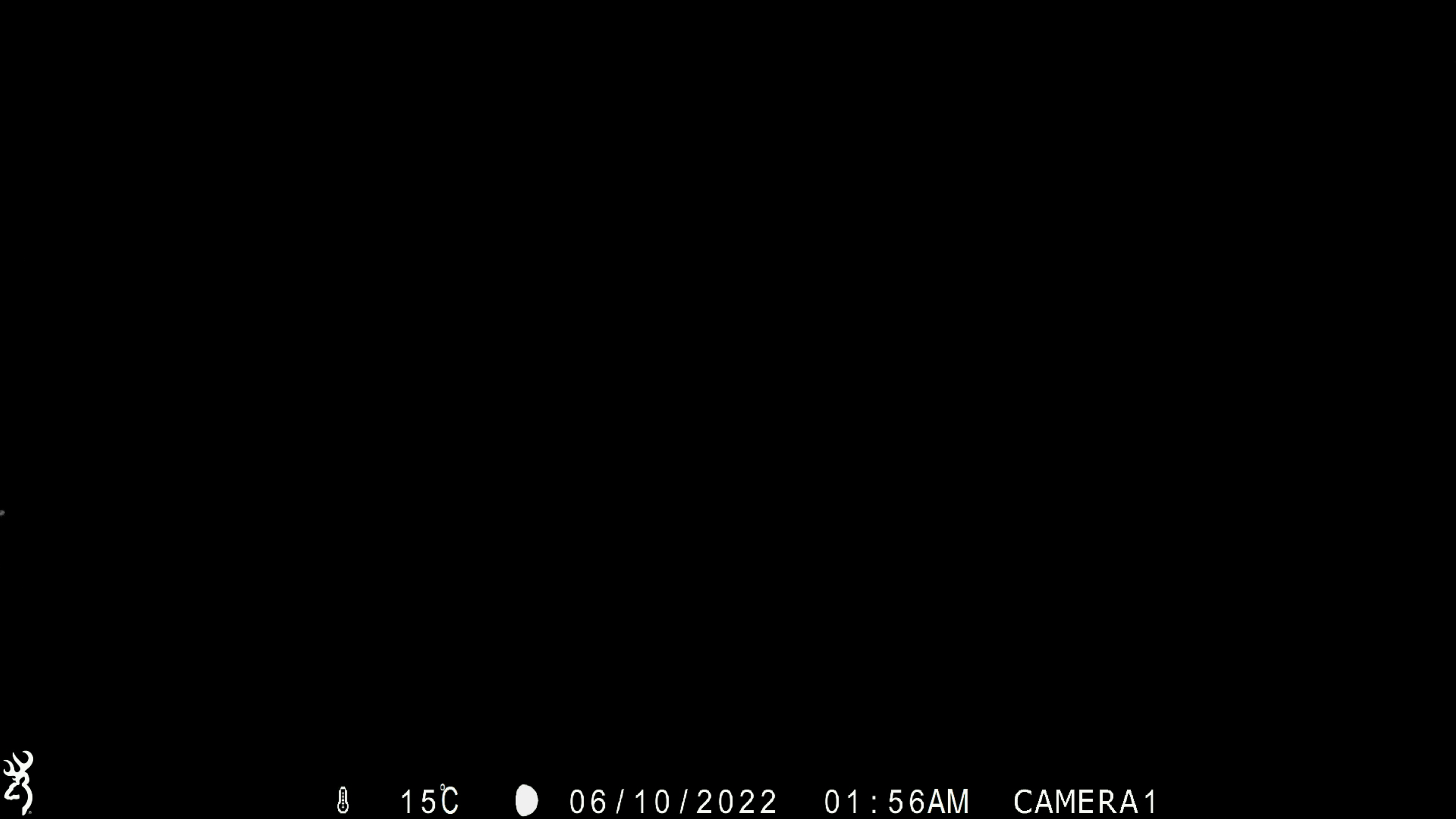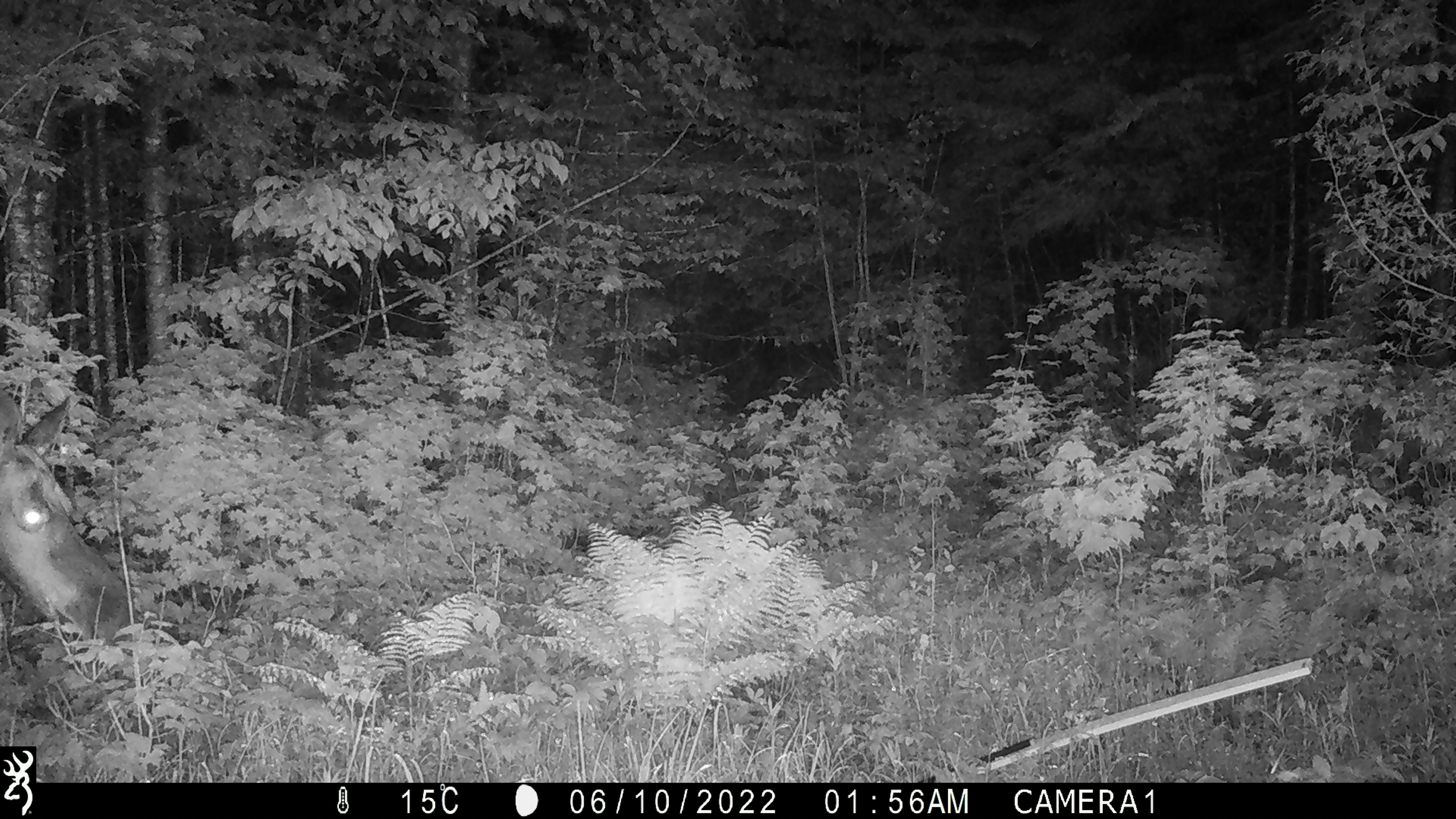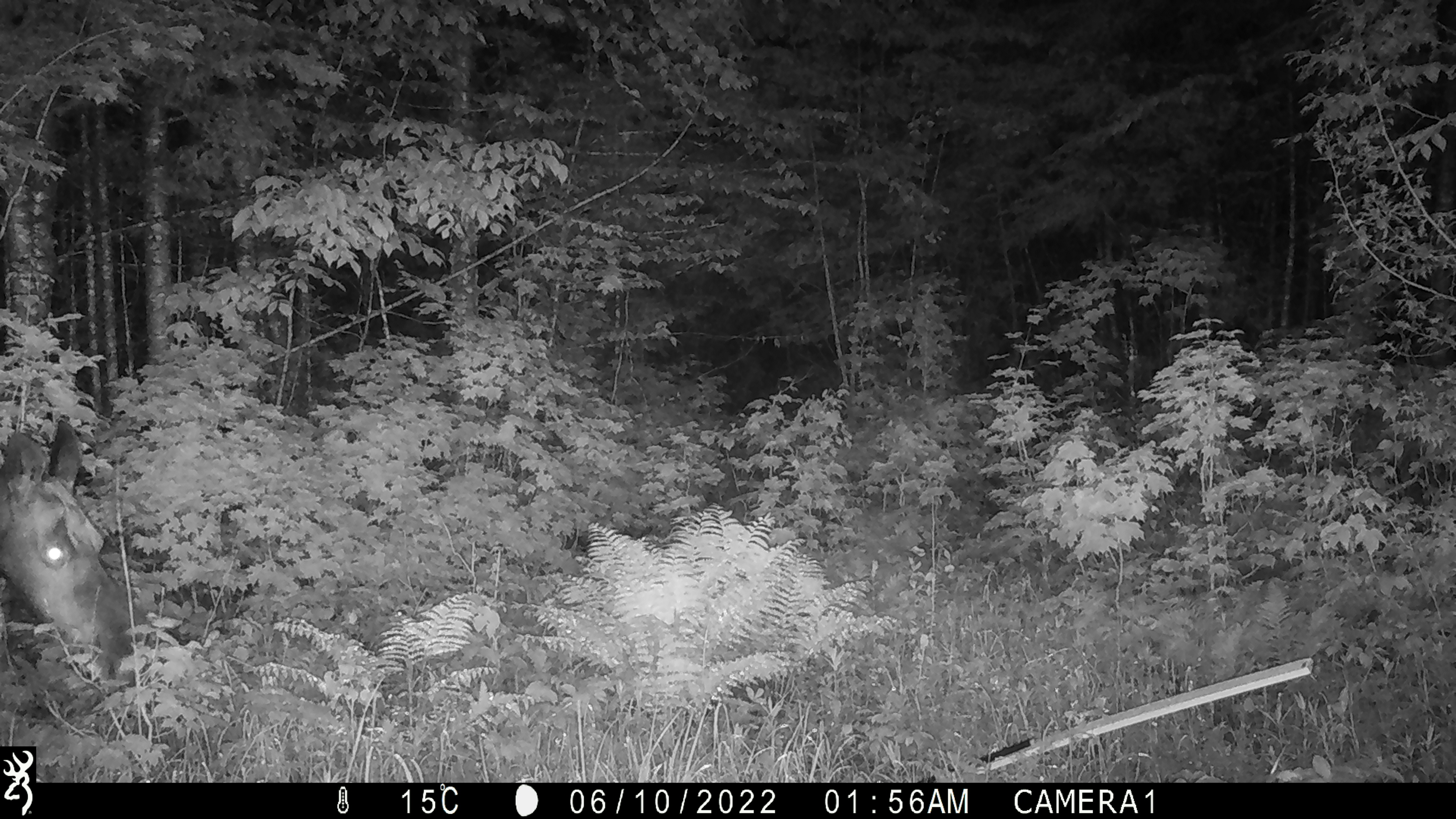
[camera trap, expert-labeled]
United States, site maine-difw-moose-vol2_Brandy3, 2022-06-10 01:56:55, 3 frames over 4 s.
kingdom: Animalia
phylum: Chordata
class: Mammalia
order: Artiodactyla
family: Cervidae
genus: Alces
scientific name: Alces alces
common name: moose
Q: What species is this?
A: Moose (Alces alces).